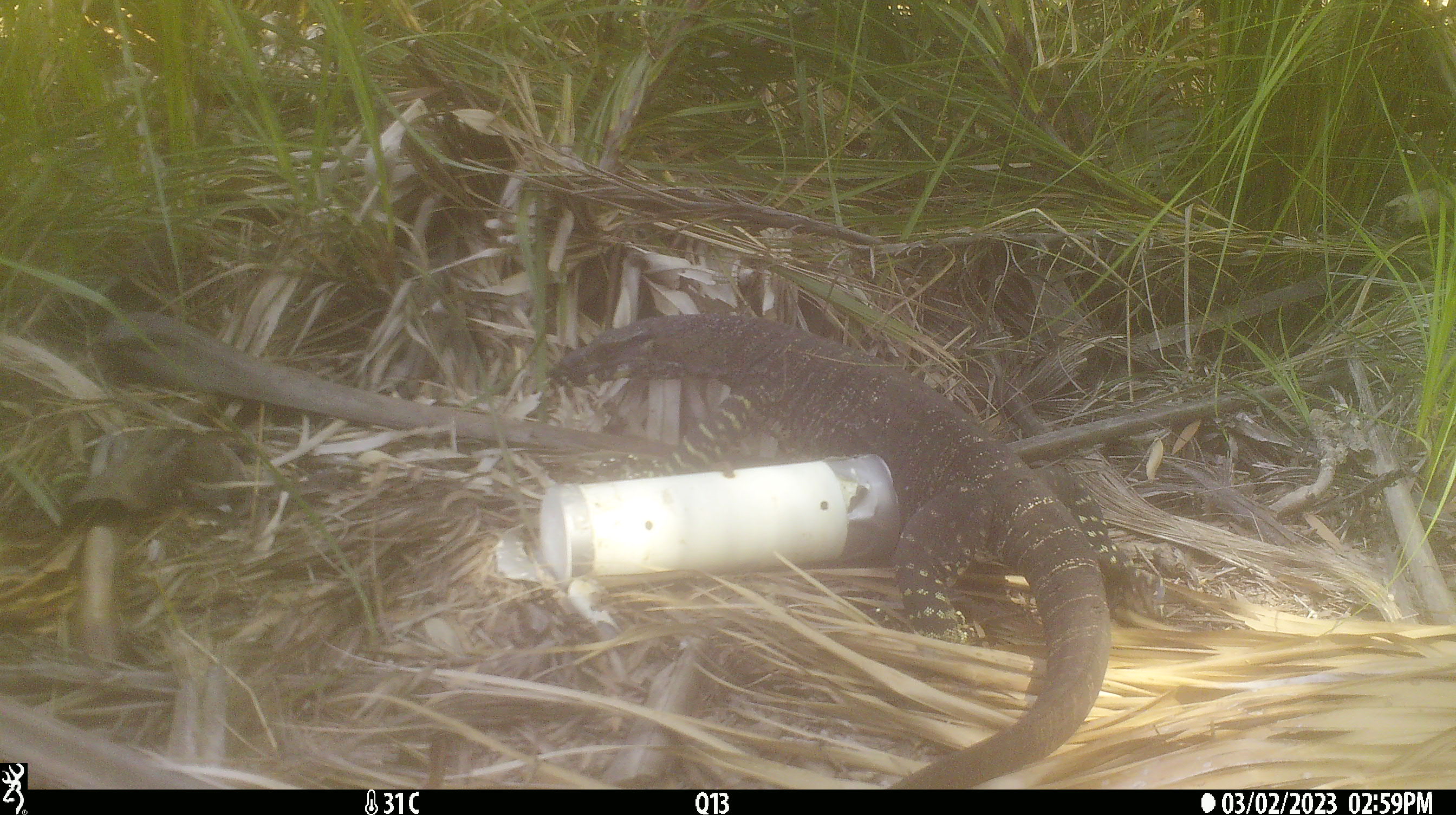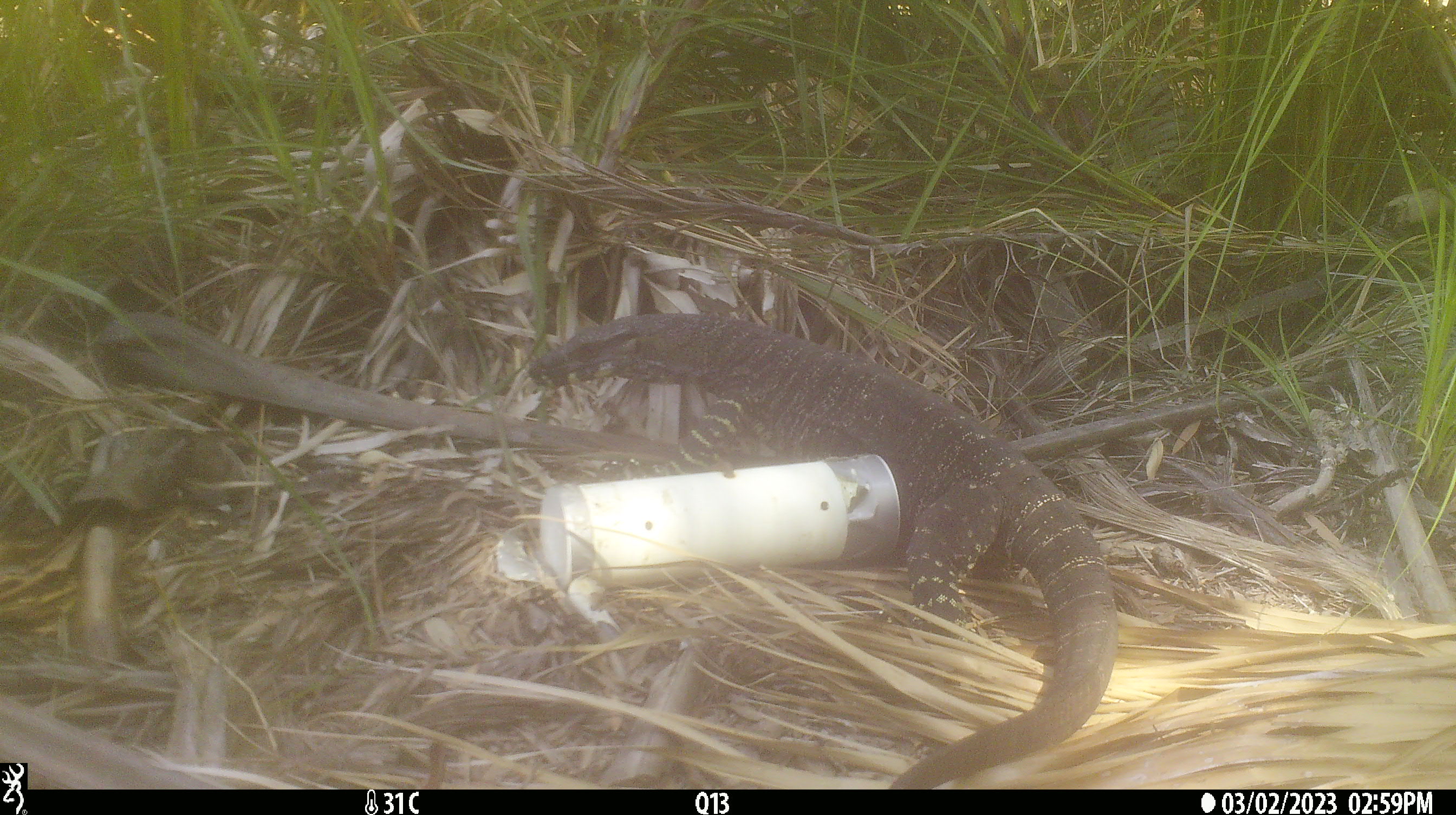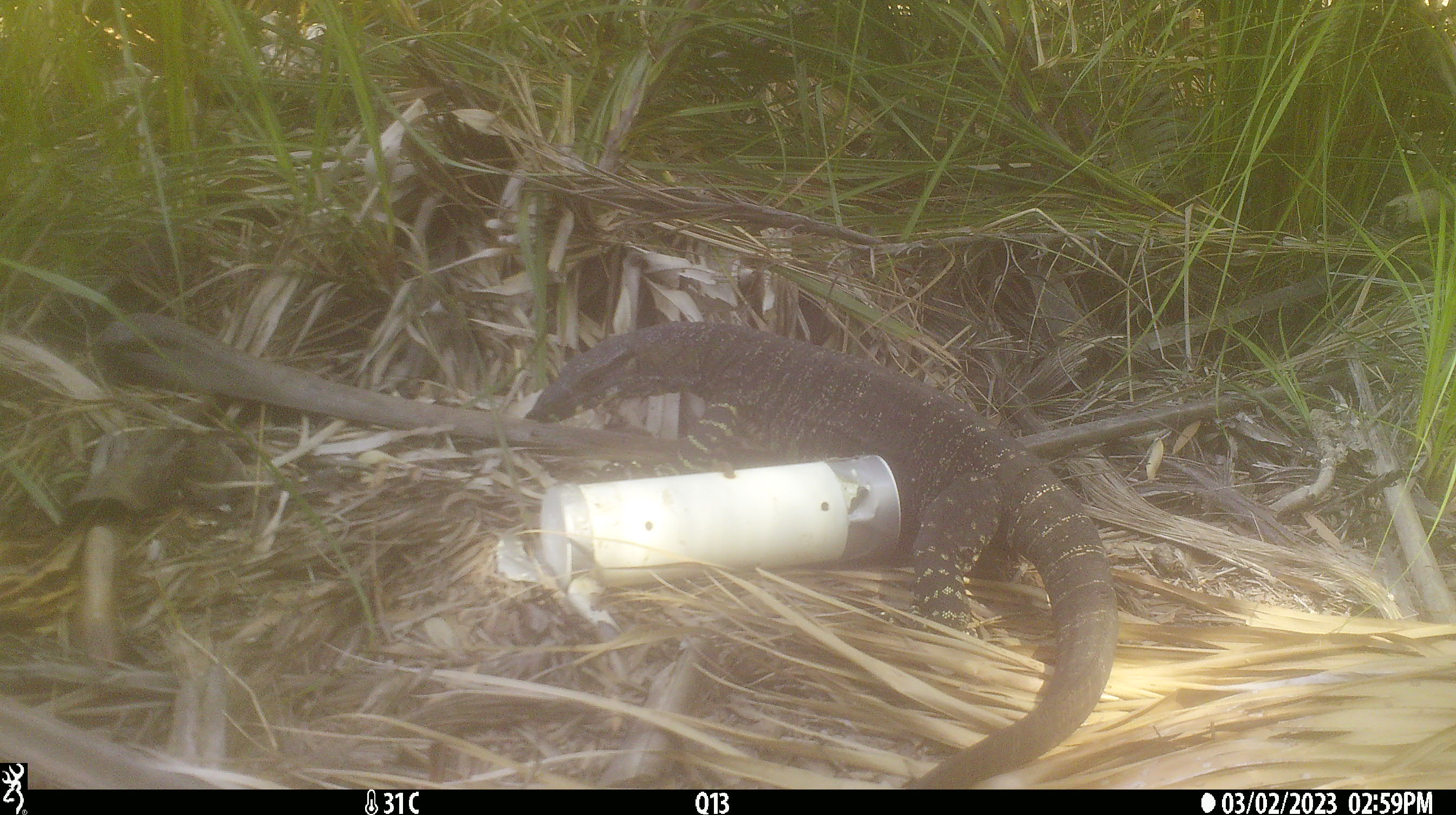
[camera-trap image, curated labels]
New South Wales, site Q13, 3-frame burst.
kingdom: Animalia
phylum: Chordata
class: Reptilia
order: Squamata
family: Varanidae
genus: Varanus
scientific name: Varanus varius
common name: lace monitor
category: goanna